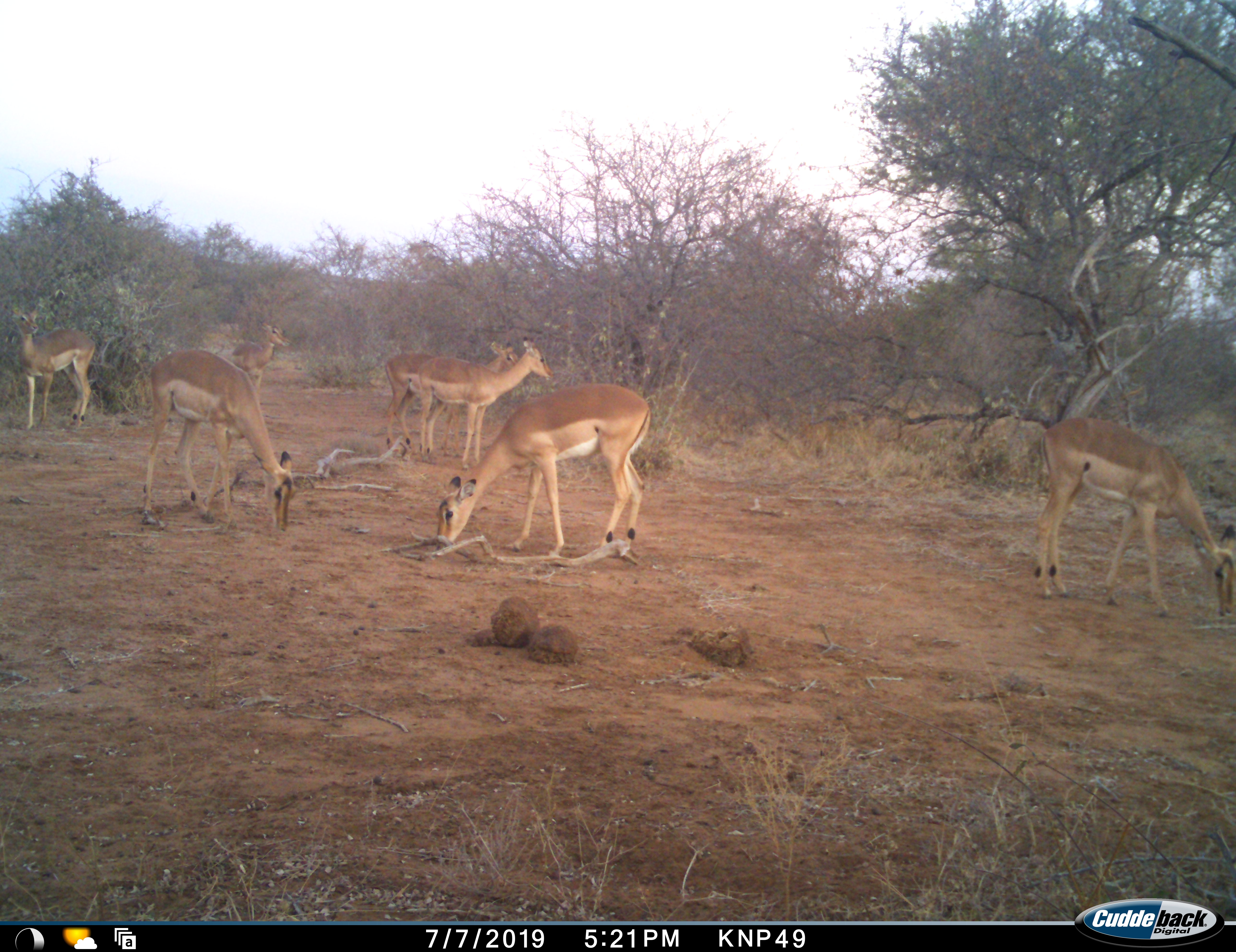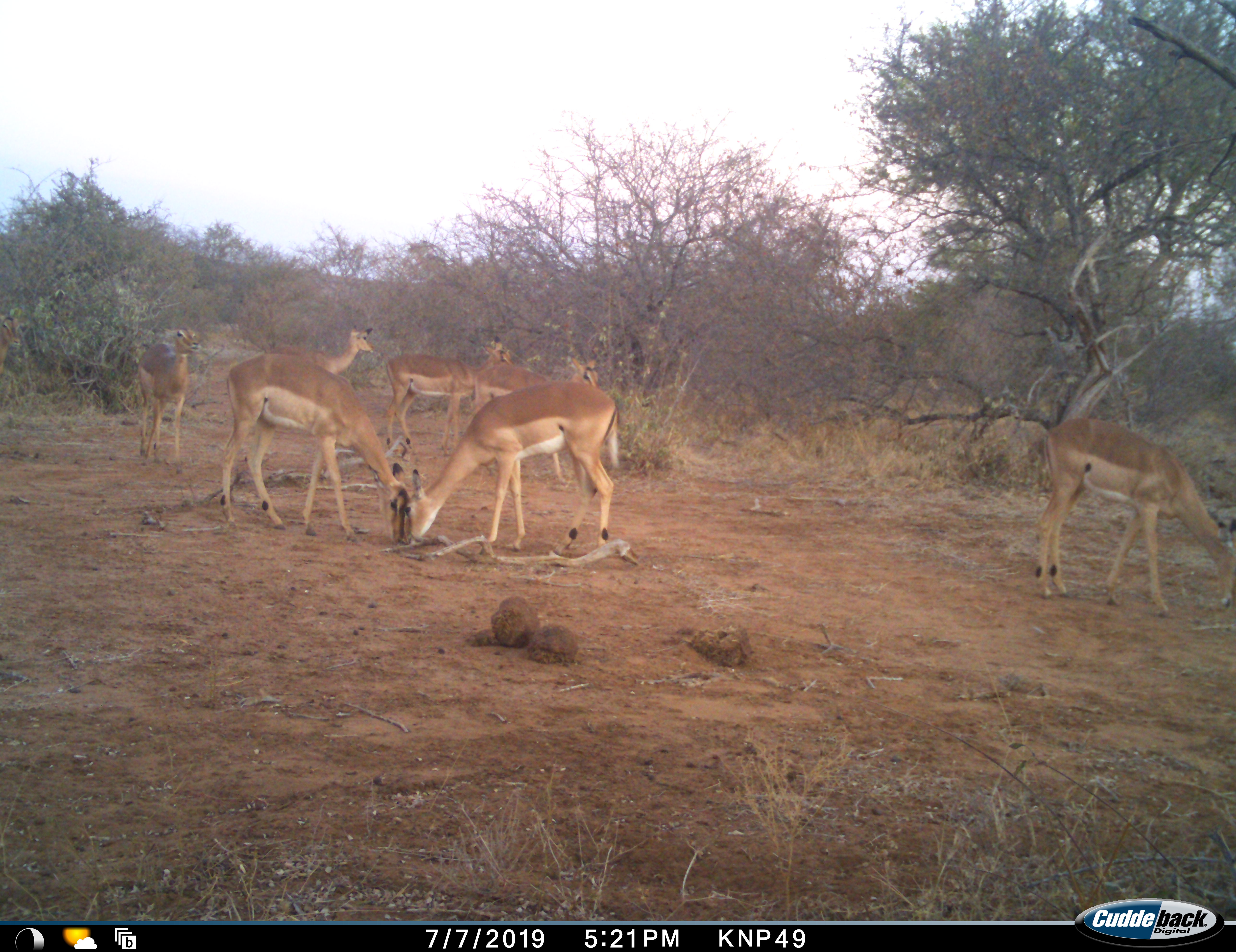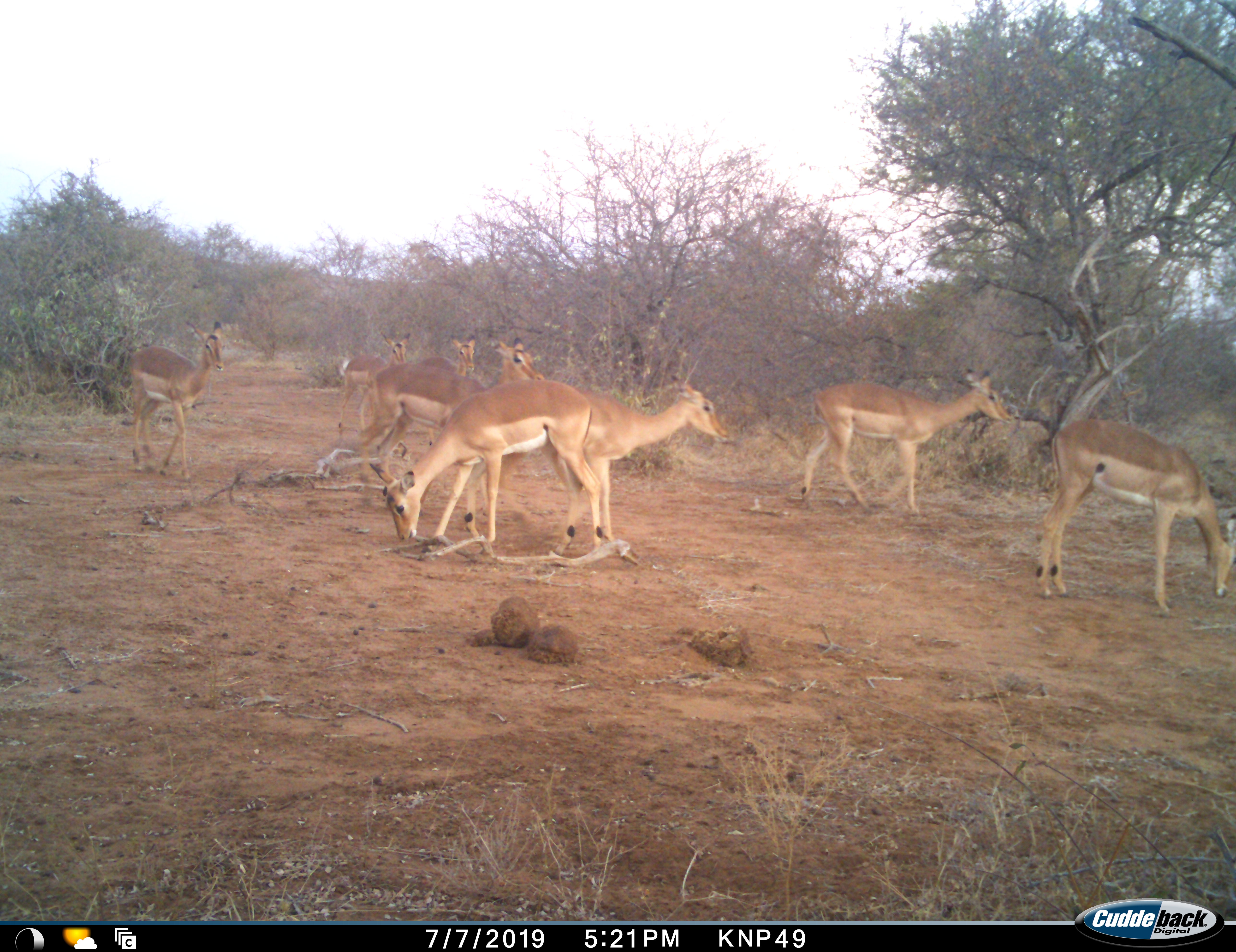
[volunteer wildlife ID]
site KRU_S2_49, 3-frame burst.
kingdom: Animalia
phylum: Chordata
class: Mammalia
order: Artiodactyla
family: Bovidae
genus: Aepyceros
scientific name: Aepyceros melampus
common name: impala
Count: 7.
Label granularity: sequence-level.